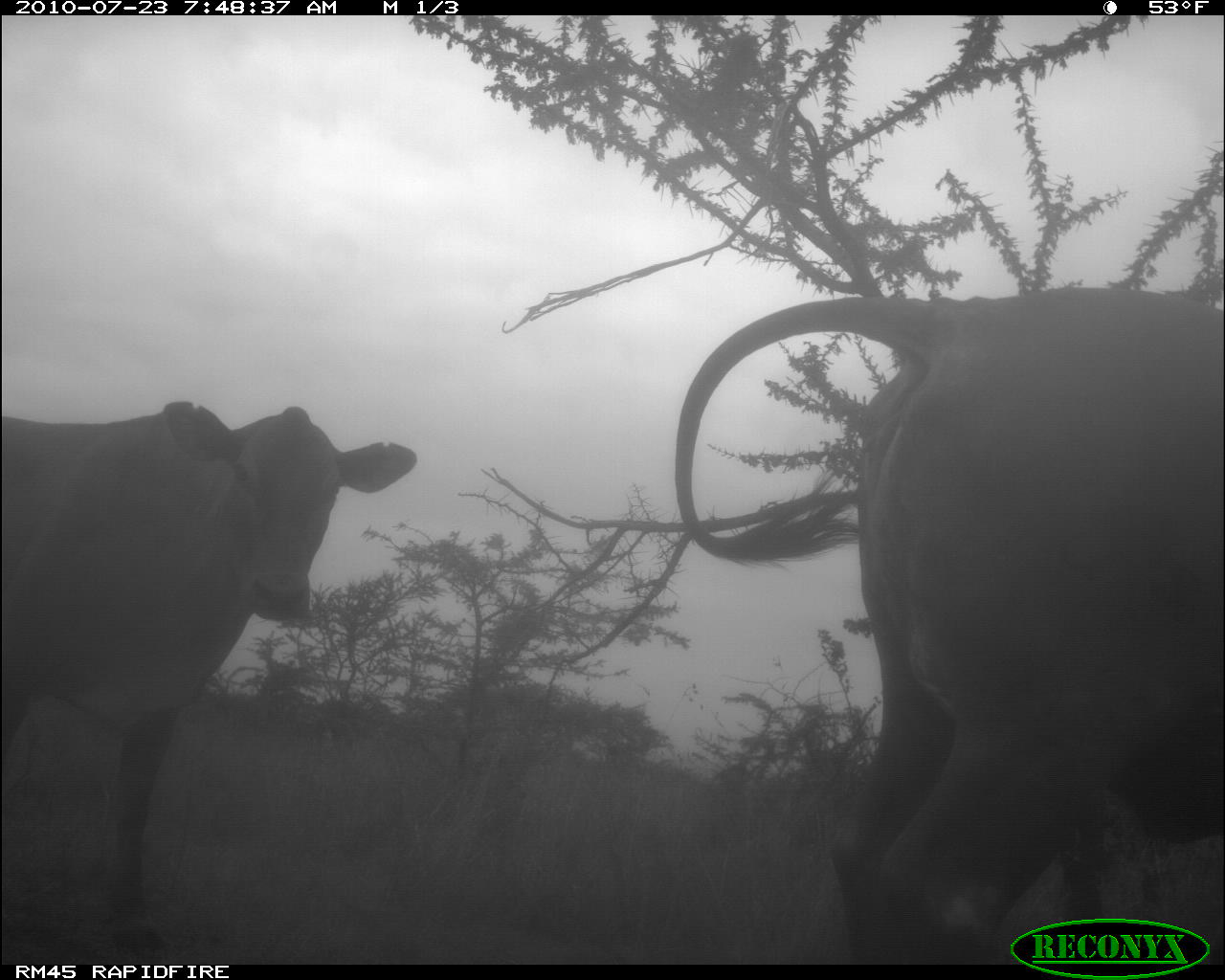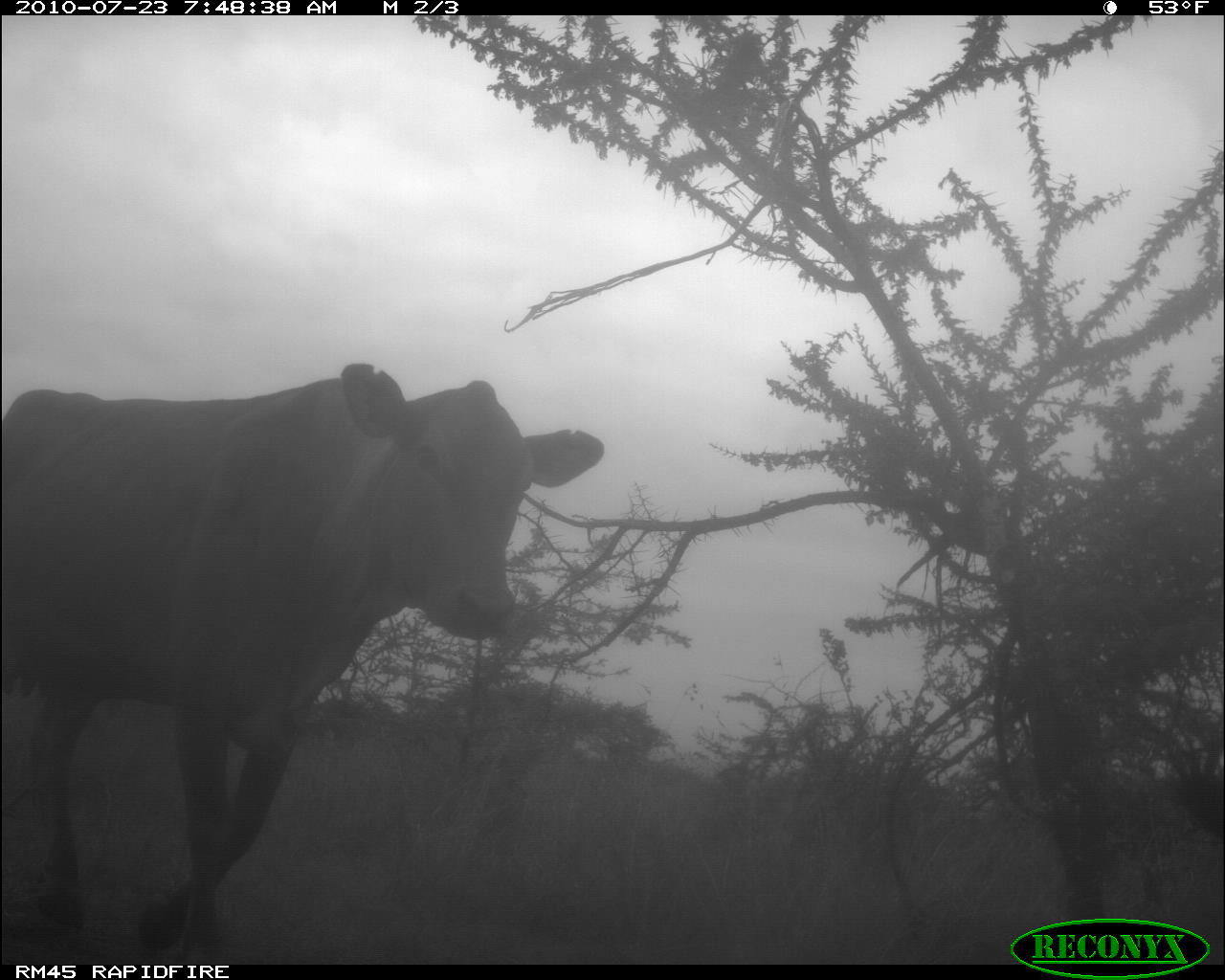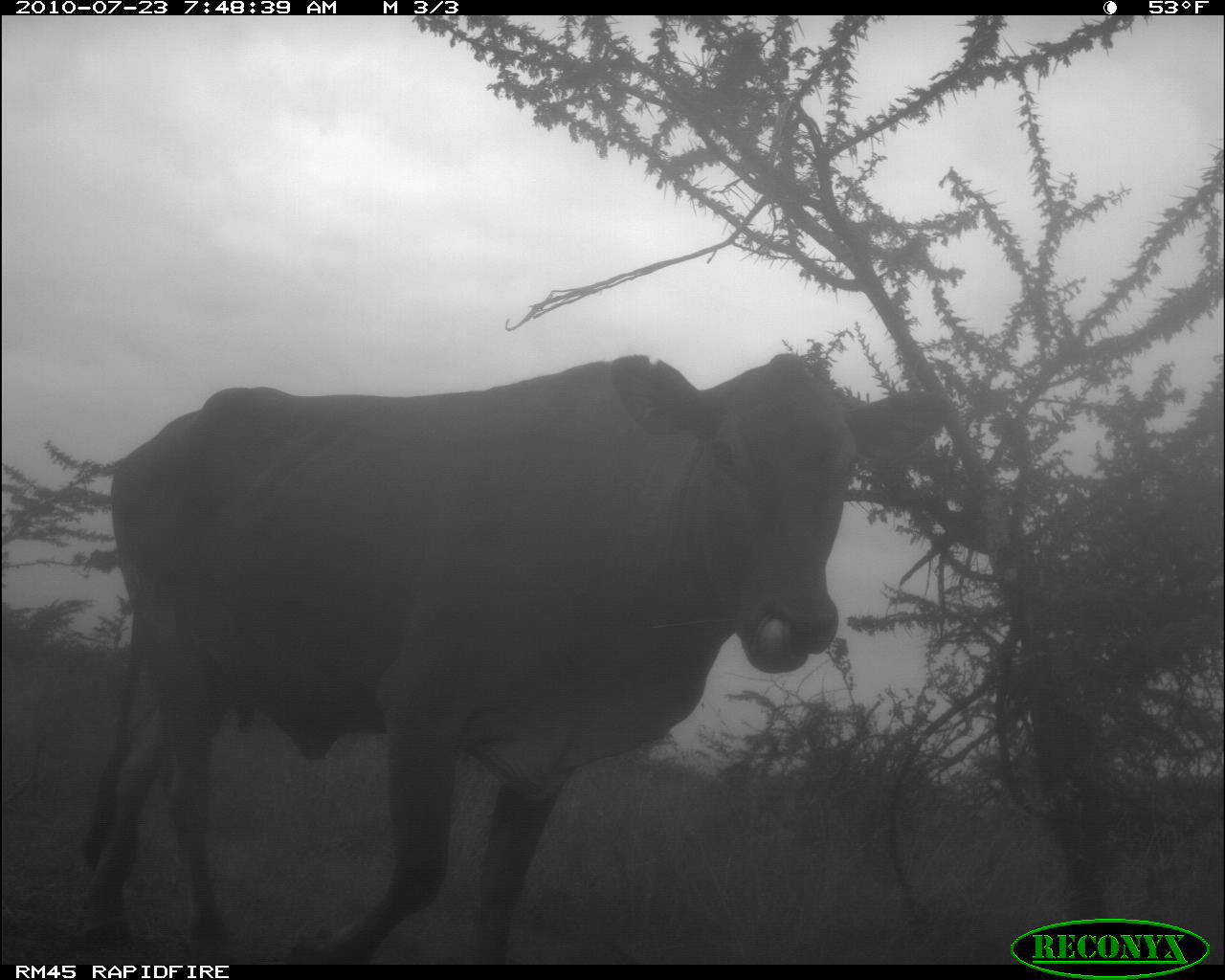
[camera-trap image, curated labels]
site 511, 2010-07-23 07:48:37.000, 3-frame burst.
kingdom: Animalia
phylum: Chordata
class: Mammalia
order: Artiodactyla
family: Bovidae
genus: Bos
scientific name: Bos taurus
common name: domestic cattle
Bos taurus (domestic cattle), count 2.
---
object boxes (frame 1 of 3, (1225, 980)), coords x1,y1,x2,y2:
bos taurus: 672,289,1225,964; 0,395,417,964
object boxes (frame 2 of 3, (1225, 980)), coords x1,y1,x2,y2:
bos taurus: 0,361,602,964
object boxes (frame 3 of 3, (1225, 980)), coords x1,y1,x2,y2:
bos taurus: 69,349,951,964